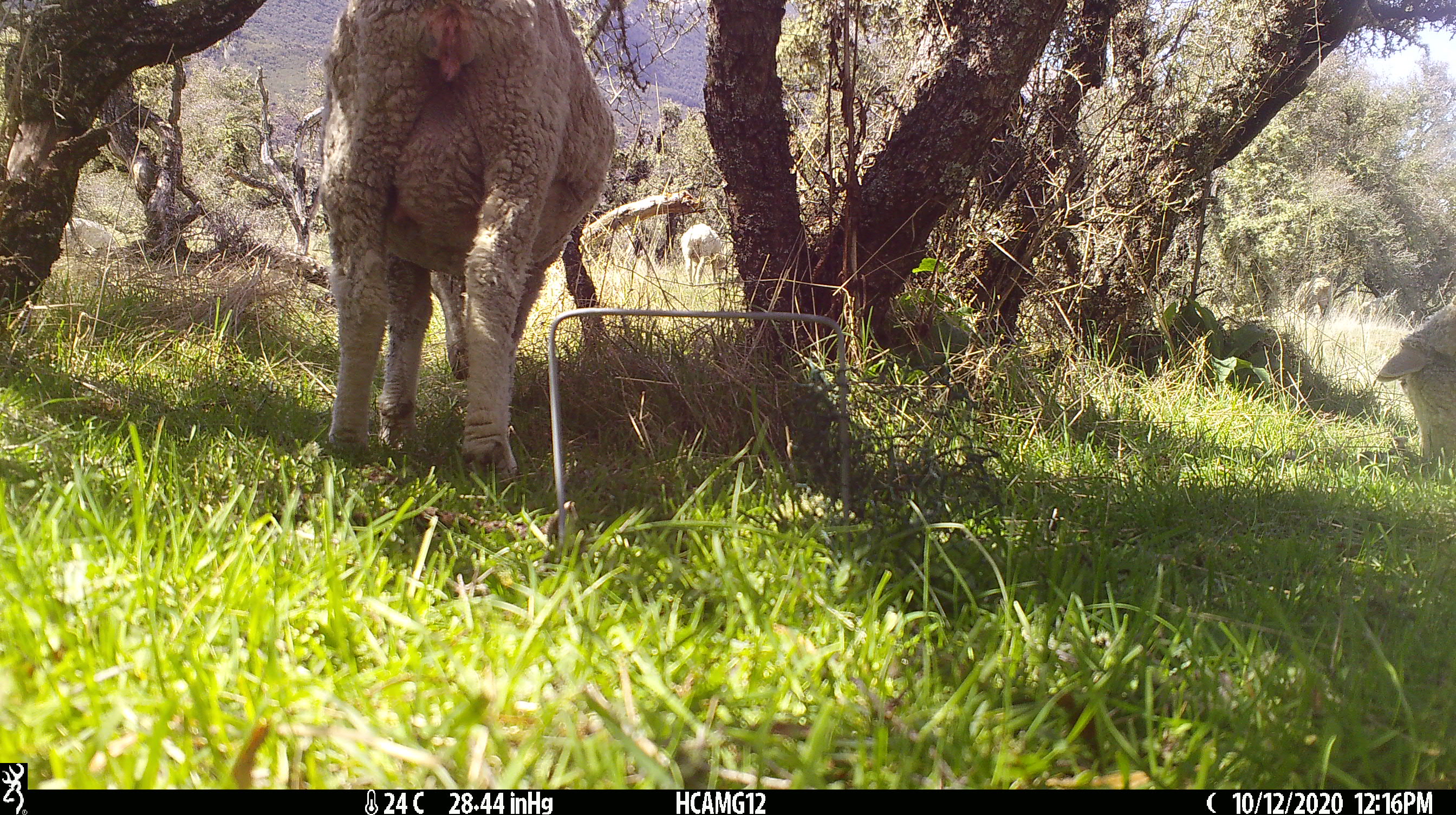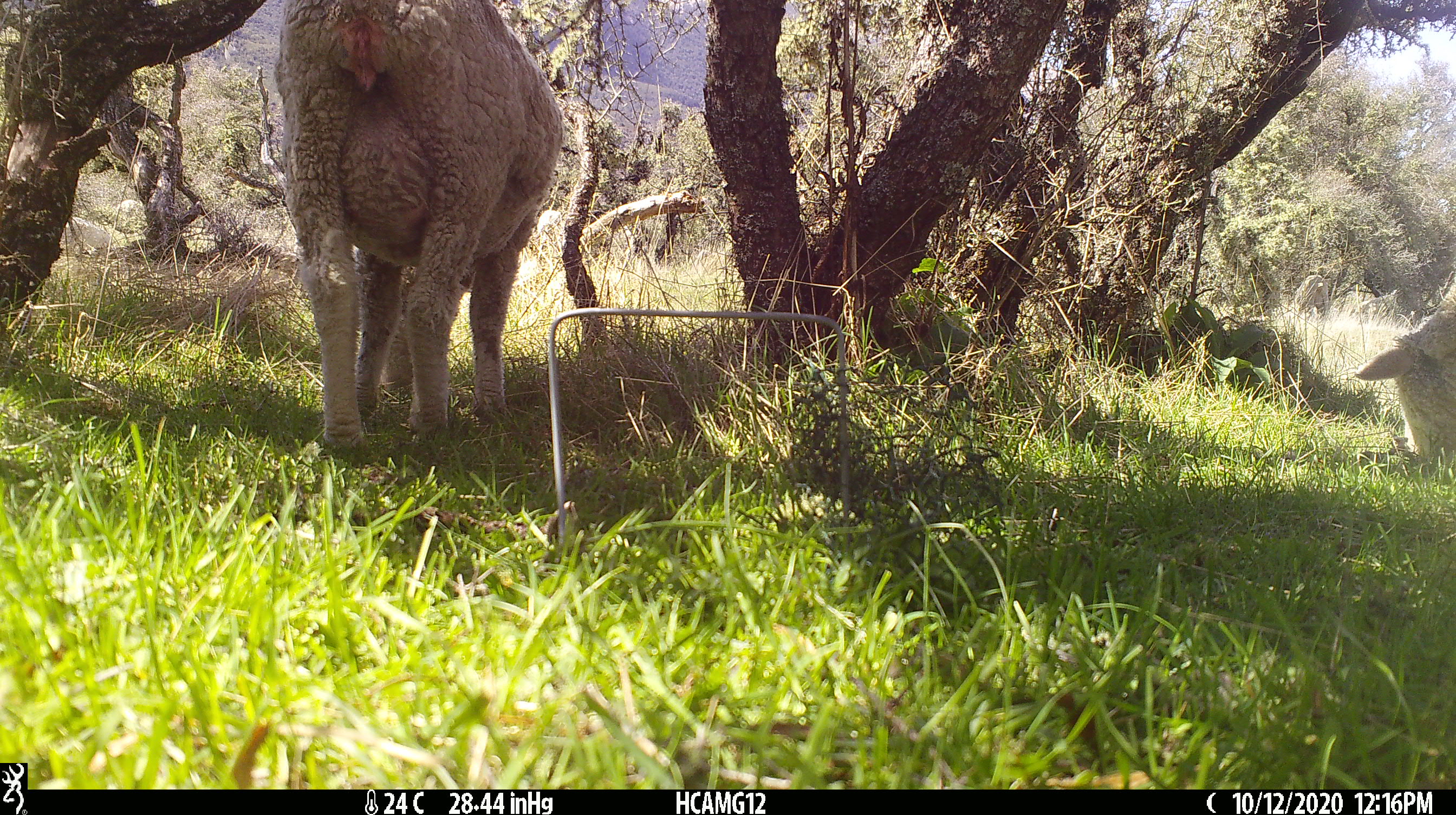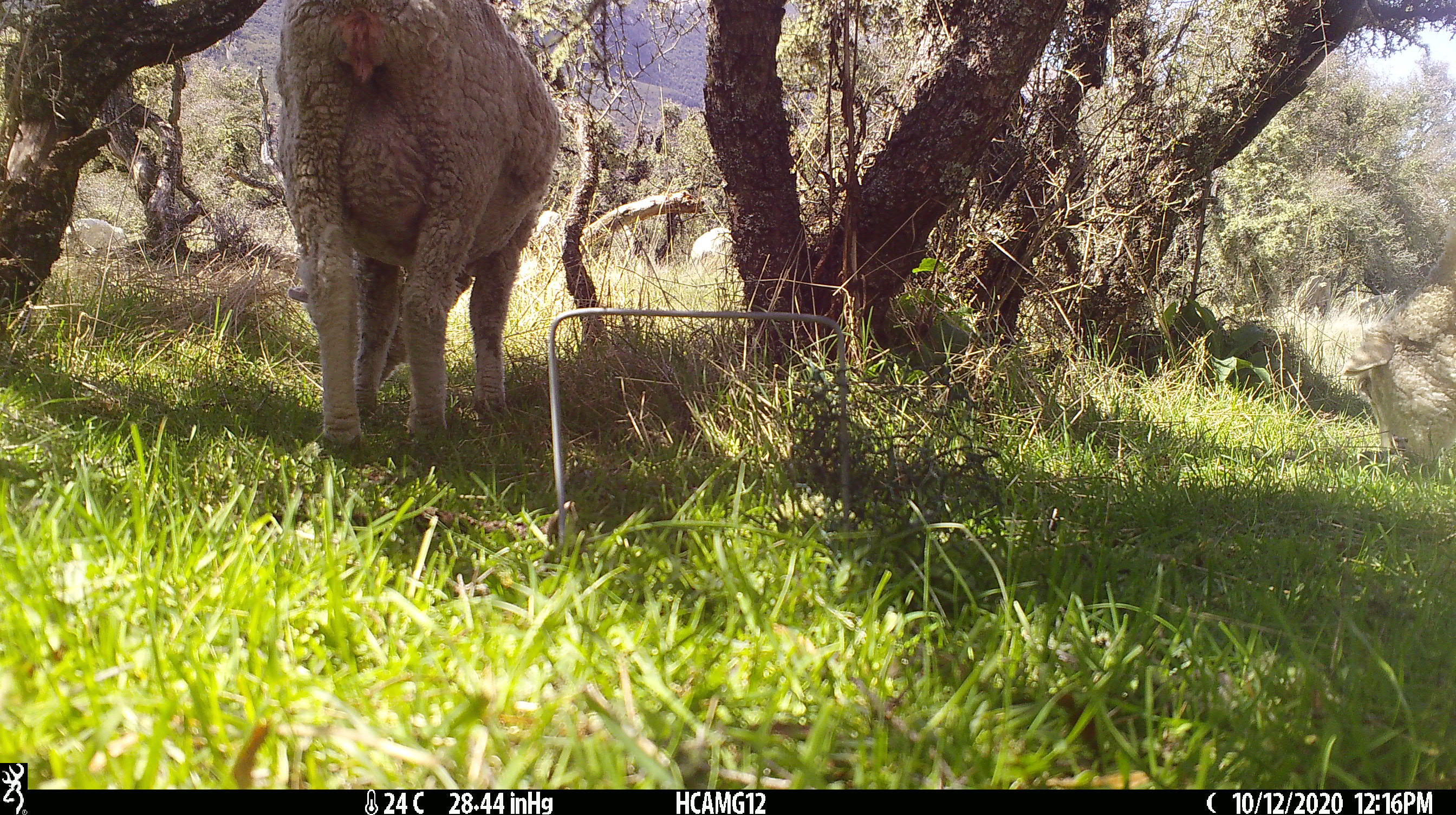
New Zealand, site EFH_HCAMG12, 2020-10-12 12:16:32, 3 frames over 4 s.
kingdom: Animalia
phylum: Chordata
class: Mammalia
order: Artiodactyla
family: Bovidae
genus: Ovis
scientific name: Ovis aries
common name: domestic sheep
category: sheep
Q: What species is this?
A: Sheep (domestic sheep) (Ovis aries).